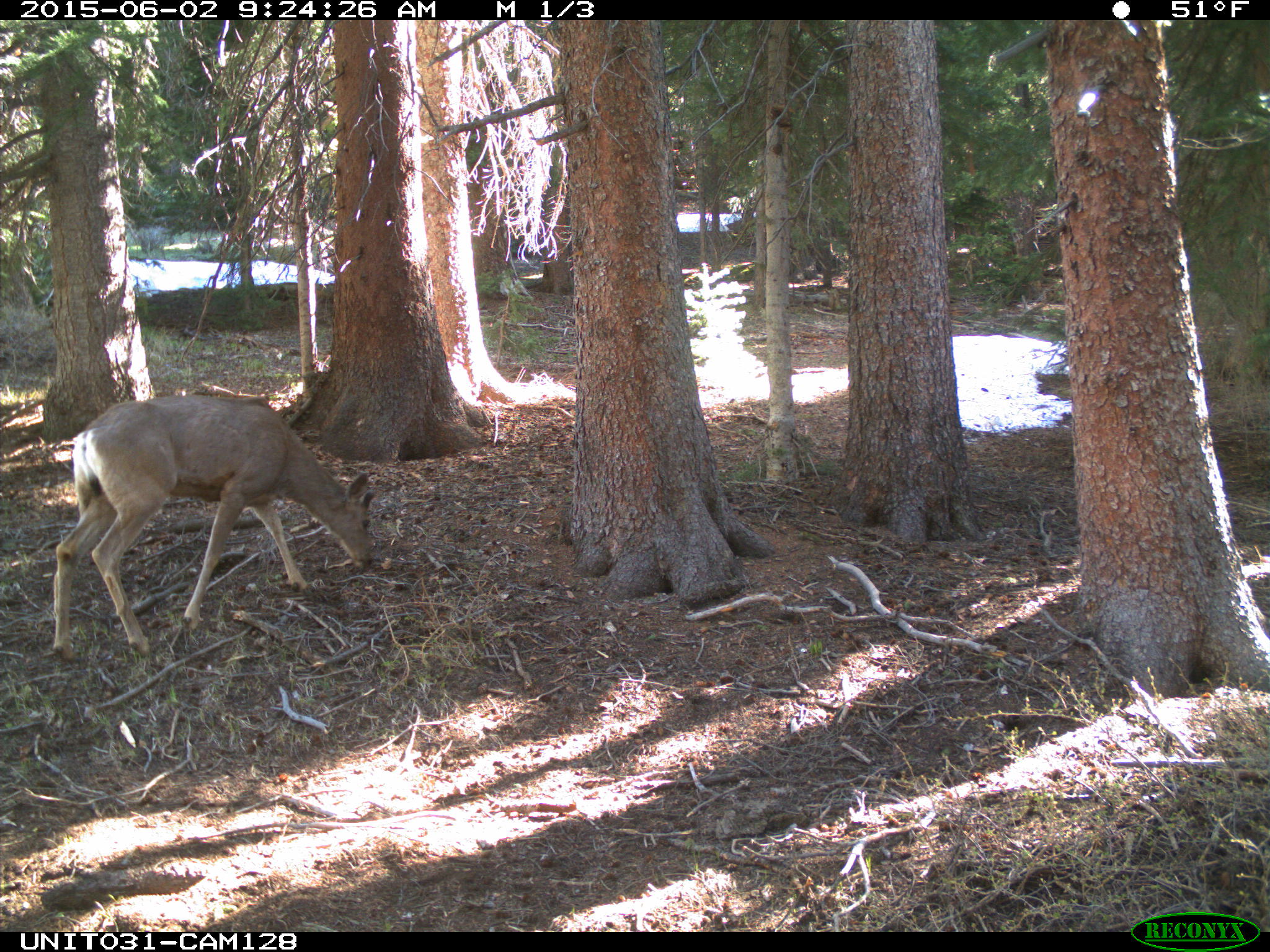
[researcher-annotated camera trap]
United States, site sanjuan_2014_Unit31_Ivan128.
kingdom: Animalia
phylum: Chordata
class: Mammalia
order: Artiodactyla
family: Cervidae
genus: Odocoileus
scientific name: Odocoileus hemionus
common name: mule deer